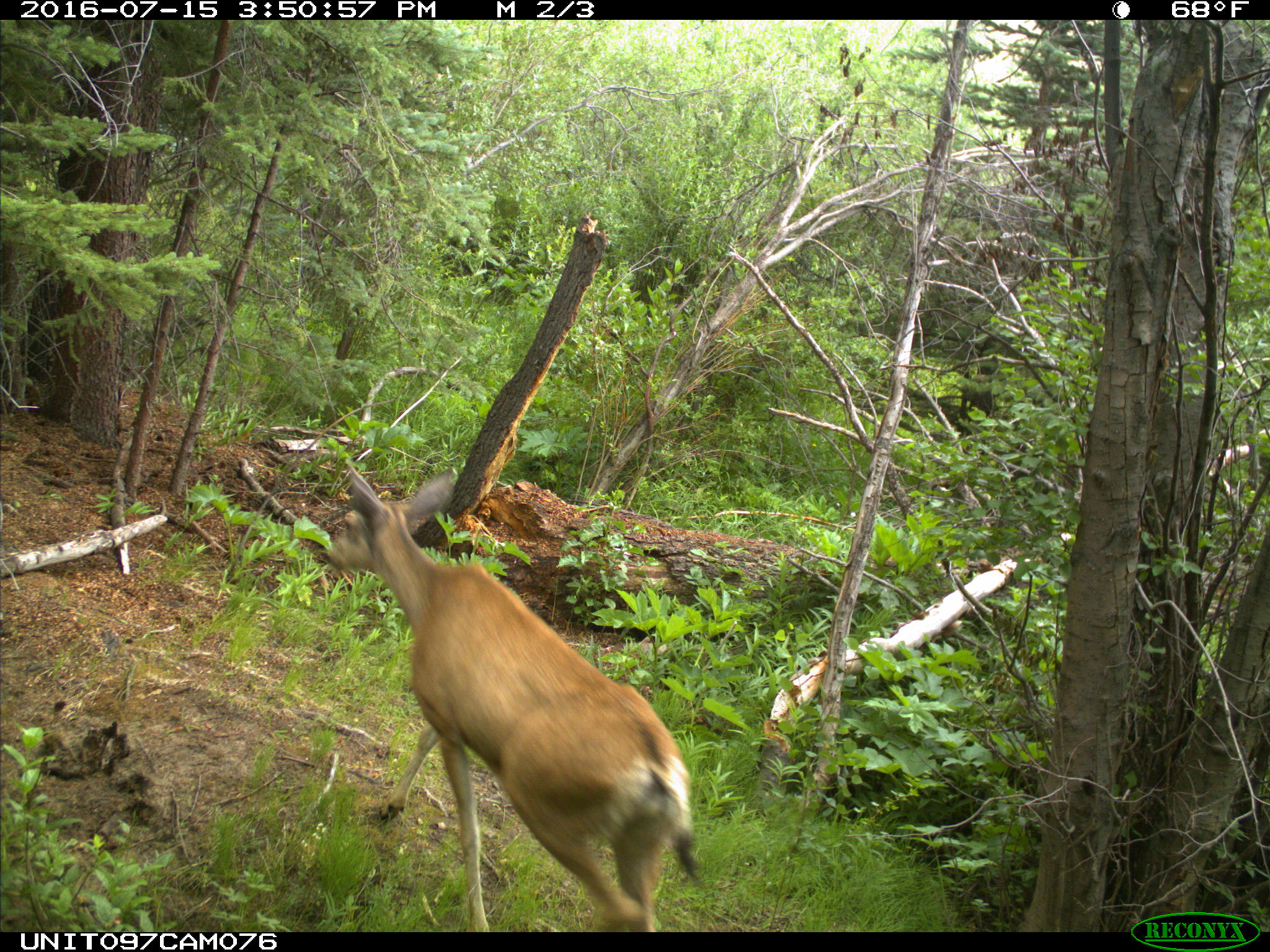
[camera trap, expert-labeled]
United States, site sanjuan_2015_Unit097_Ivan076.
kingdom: Animalia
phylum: Chordata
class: Mammalia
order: Artiodactyla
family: Cervidae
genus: Odocoileus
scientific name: Odocoileus hemionus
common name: mule deer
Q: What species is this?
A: Odocoileus hemionus (mule deer).